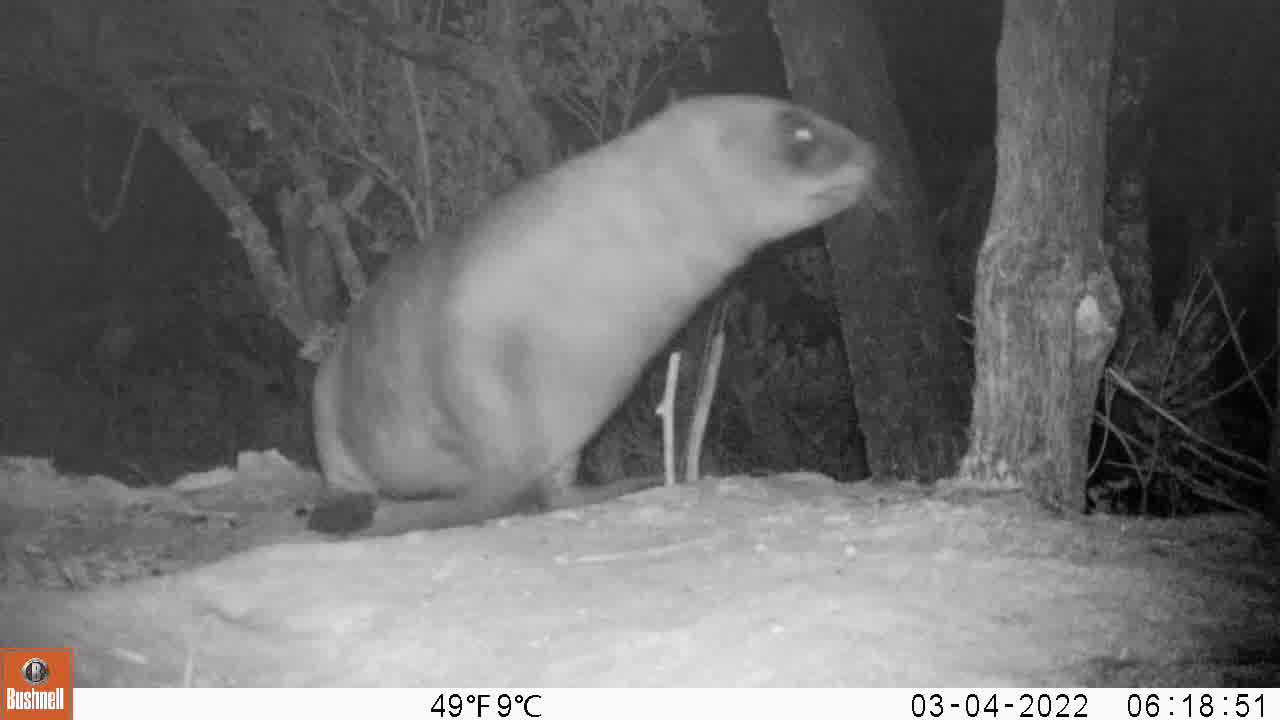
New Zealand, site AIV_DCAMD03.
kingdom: Animalia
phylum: Chordata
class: Mammalia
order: Carnivora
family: Otariidae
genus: Phocarctos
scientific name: Phocarctos hookeri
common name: new zealand sea lion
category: sealion